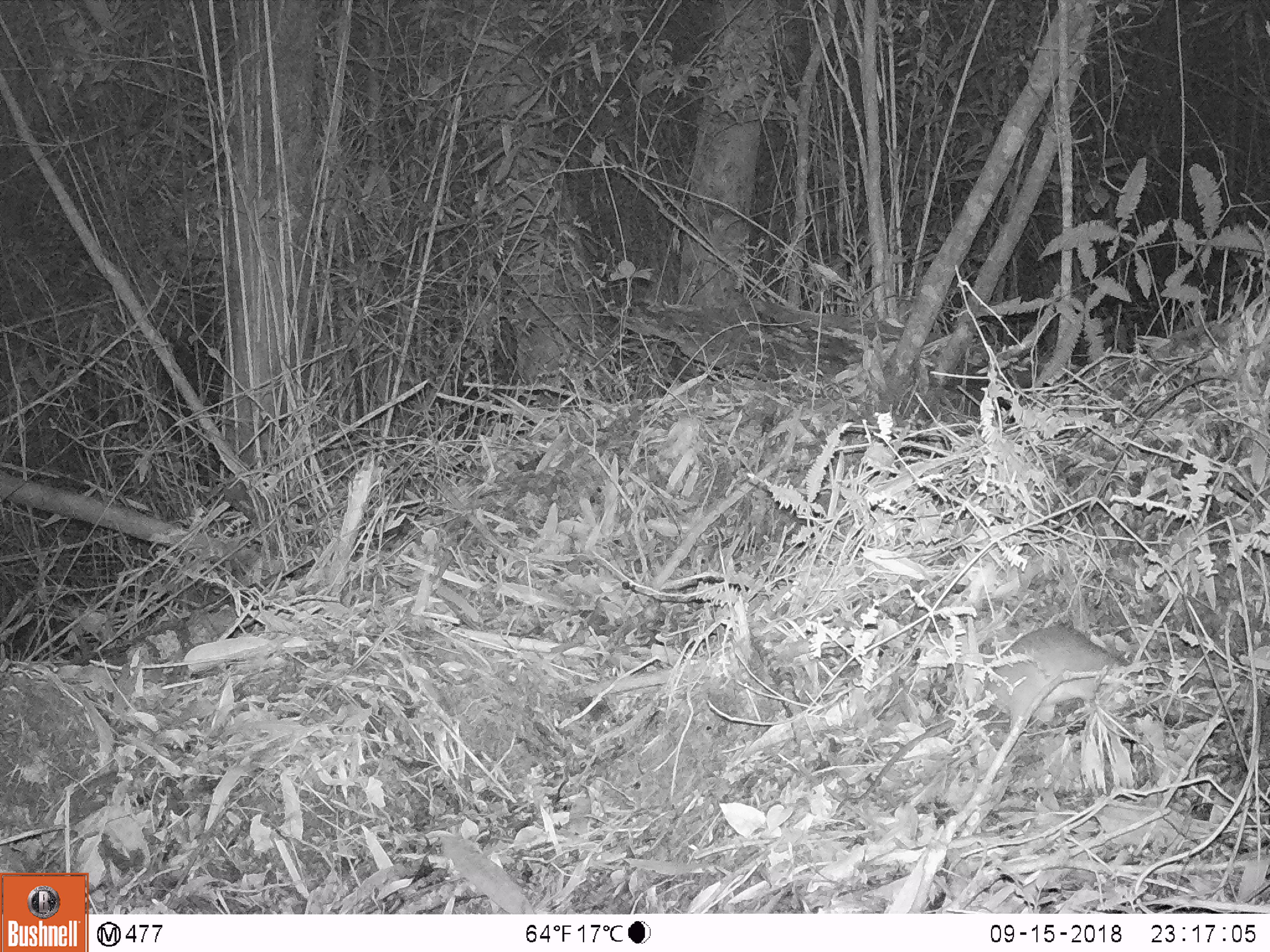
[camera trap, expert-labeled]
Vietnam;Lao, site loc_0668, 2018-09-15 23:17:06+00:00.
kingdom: Animalia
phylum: Chordata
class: Mammalia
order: Rodentia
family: Muridae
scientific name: Muridae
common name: old-world mice and rats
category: unidentified murid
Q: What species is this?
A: Unidentified murid (old-world mice and rats) (Muridae).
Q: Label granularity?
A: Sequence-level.